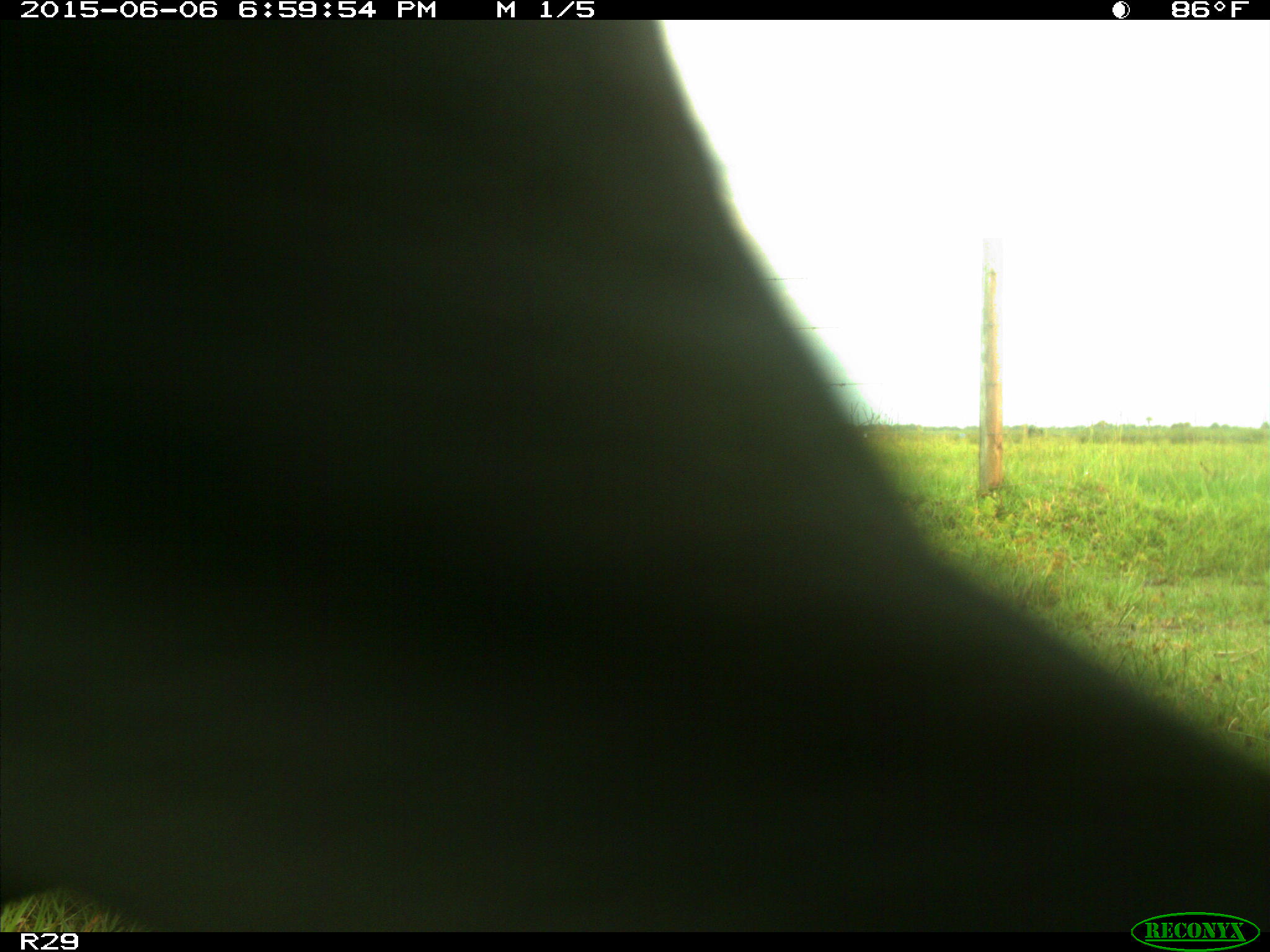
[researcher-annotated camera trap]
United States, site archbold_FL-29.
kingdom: Animalia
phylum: Chordata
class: Mammalia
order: Artiodactyla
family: Bovidae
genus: Bos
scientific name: Bos taurus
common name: domestic cow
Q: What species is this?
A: Bos taurus (domestic cow).